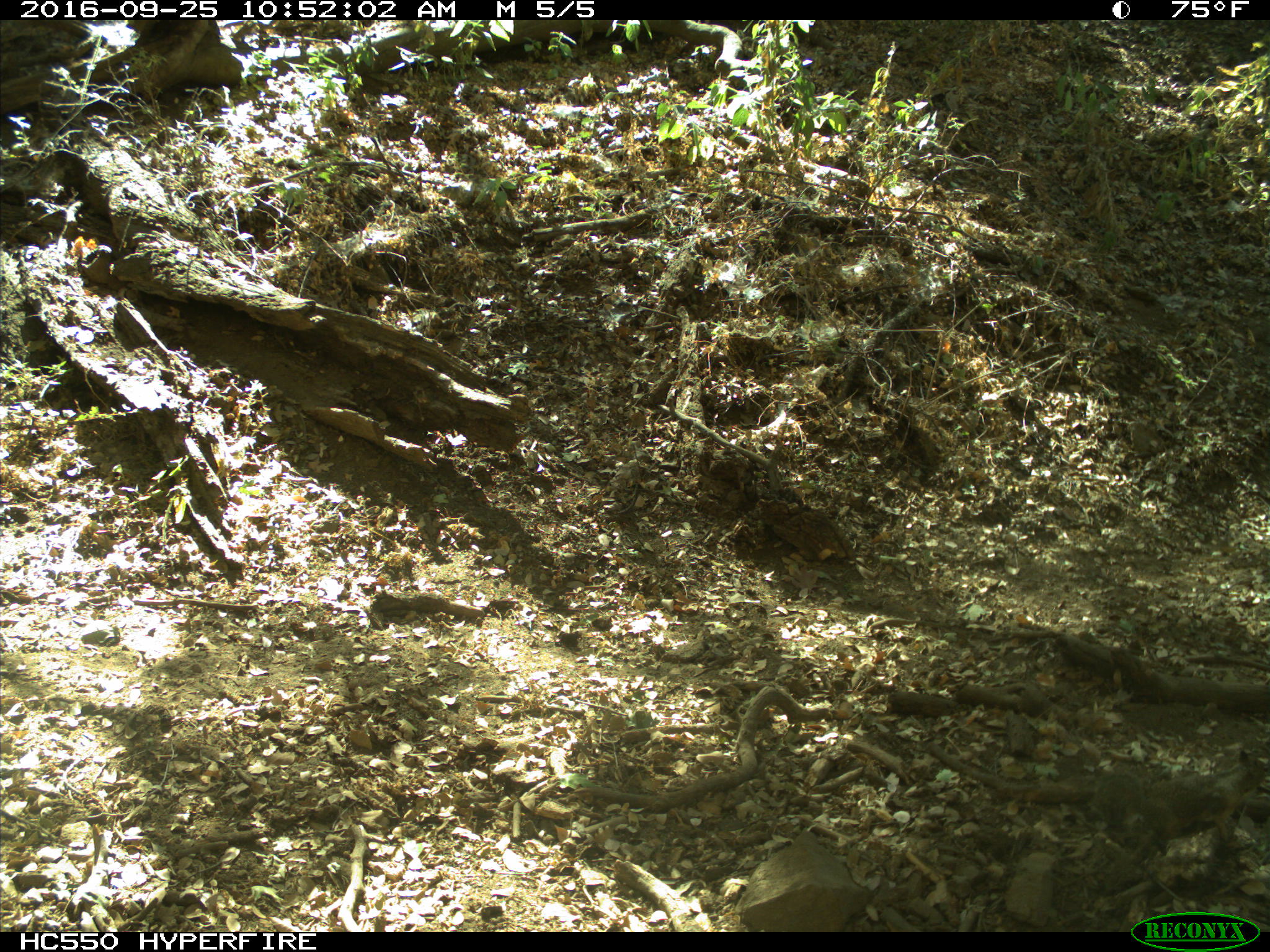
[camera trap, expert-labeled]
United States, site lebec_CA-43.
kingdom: Animalia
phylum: Chordata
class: Mammalia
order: Rodentia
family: Sciuridae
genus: Otospermophilus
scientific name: Otospermophilus beecheyi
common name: california ground squirrel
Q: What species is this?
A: Otospermophilus beecheyi (california ground squirrel).